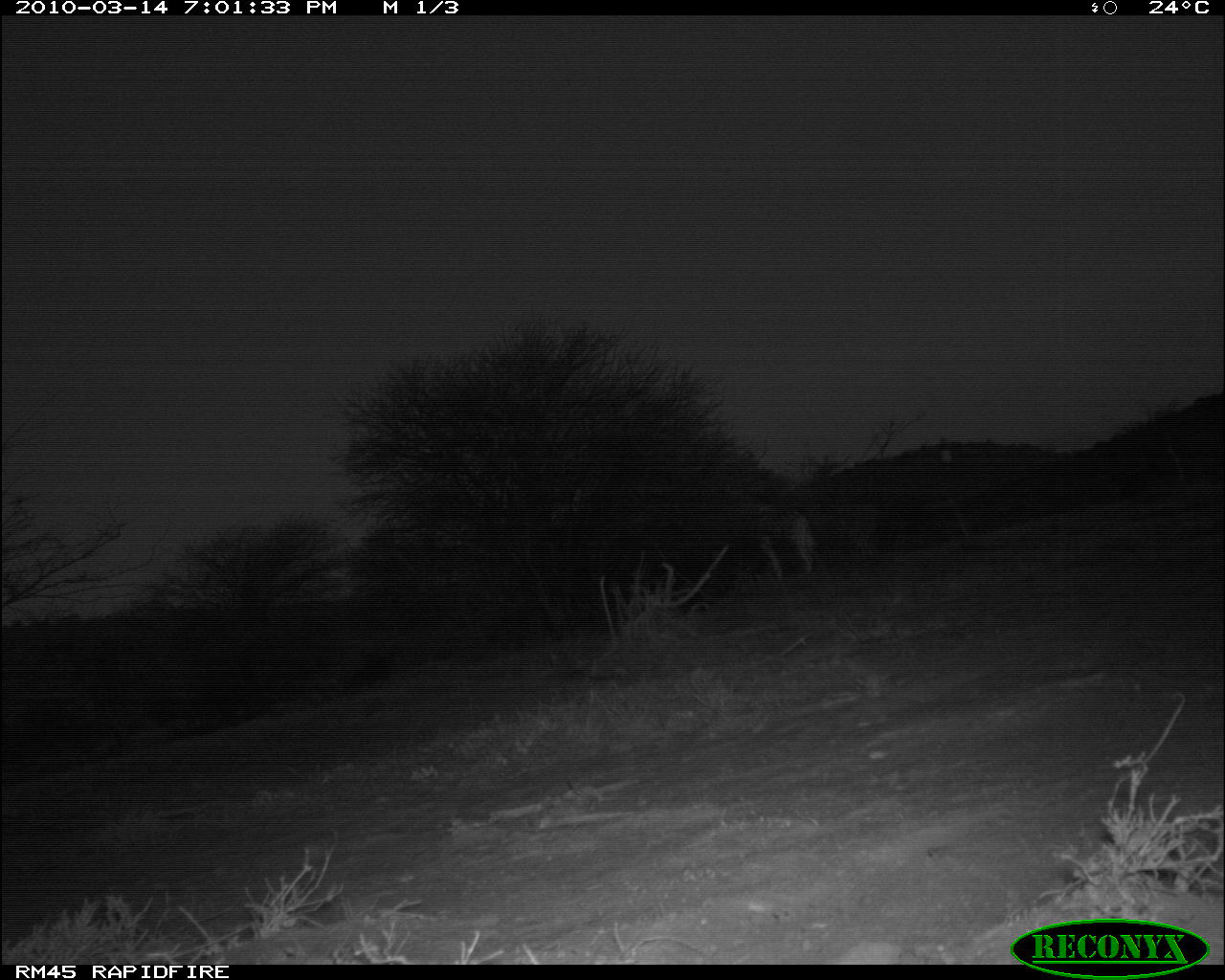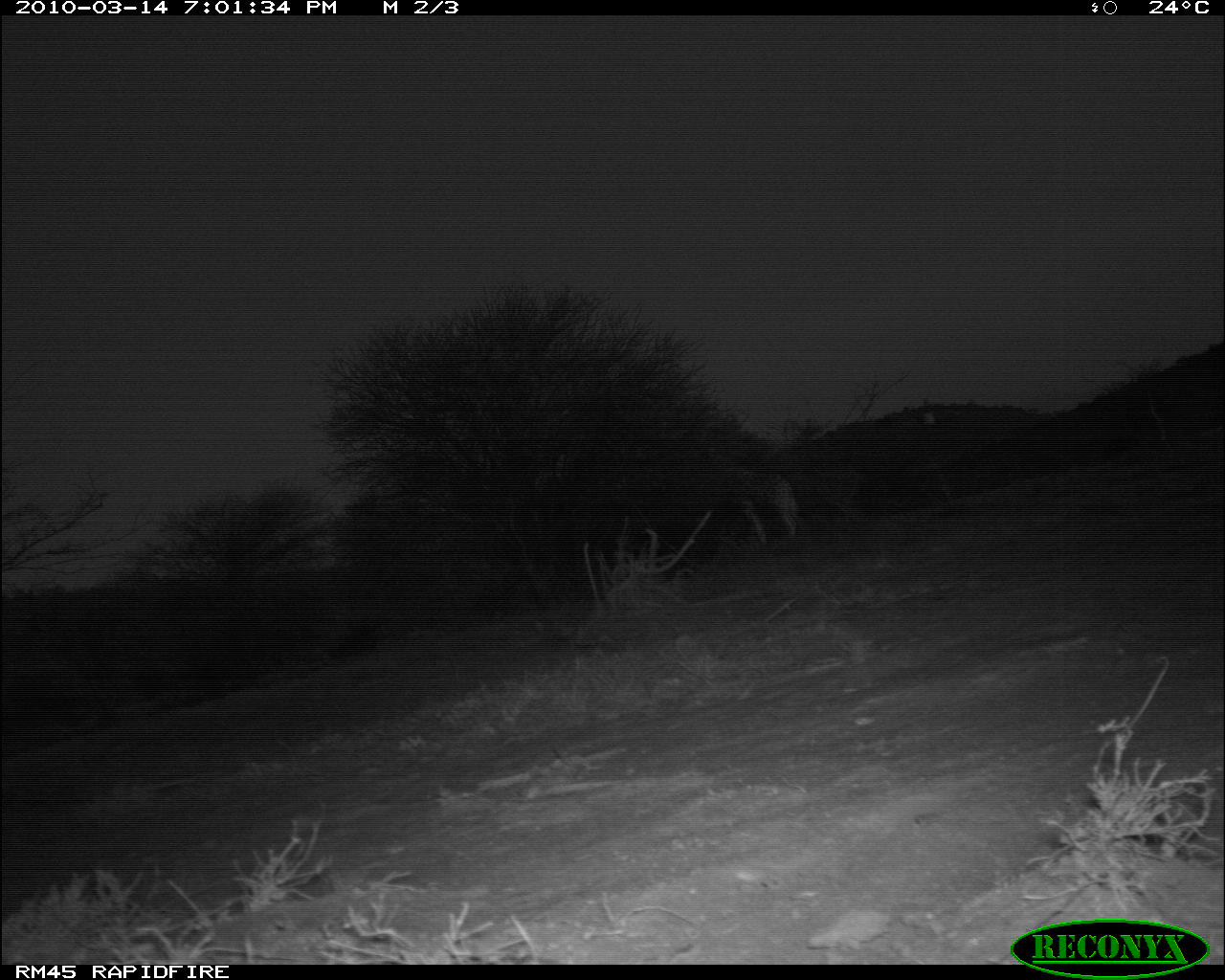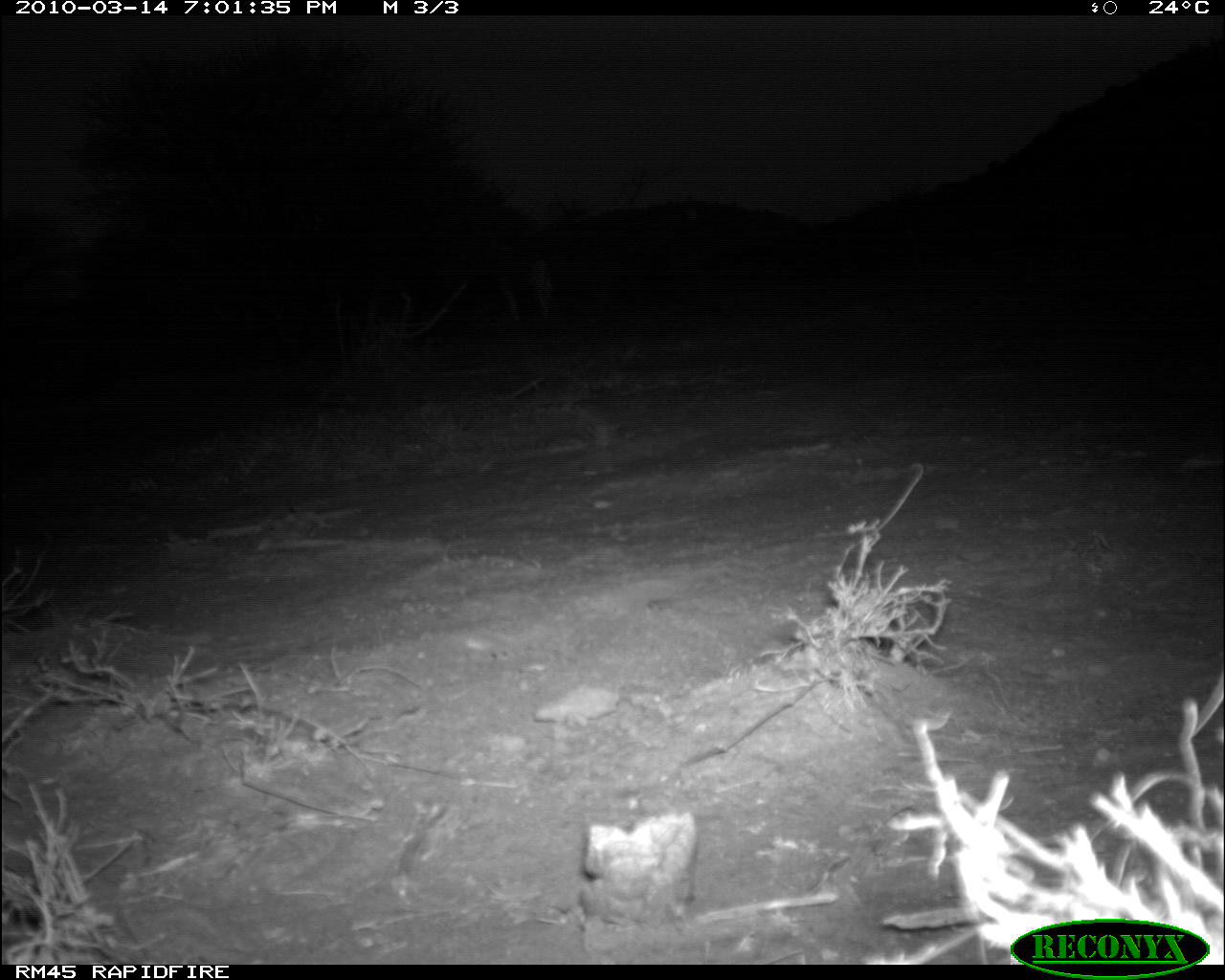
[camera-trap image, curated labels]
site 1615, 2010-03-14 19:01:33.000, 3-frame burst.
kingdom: Animalia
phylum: Chordata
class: Mammalia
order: Artiodactyla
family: Giraffidae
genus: Giraffa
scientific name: Giraffa camelopardalis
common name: giraffe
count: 1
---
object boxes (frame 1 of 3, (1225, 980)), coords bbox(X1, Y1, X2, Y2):
giraffa camelopardalis: bbox(726, 484, 818, 581)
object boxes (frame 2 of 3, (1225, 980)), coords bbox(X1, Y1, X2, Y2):
giraffa camelopardalis: bbox(706, 446, 802, 545)